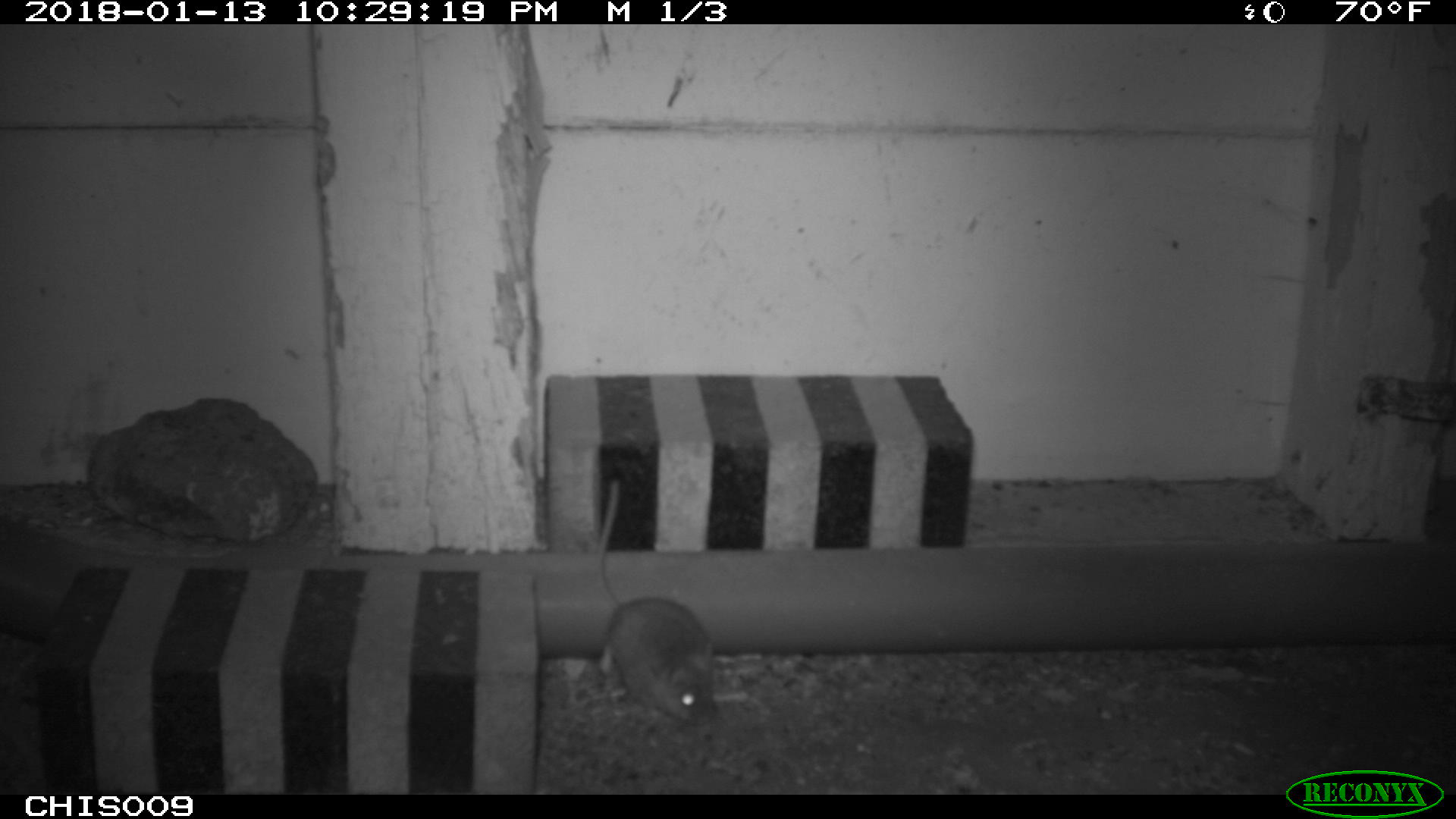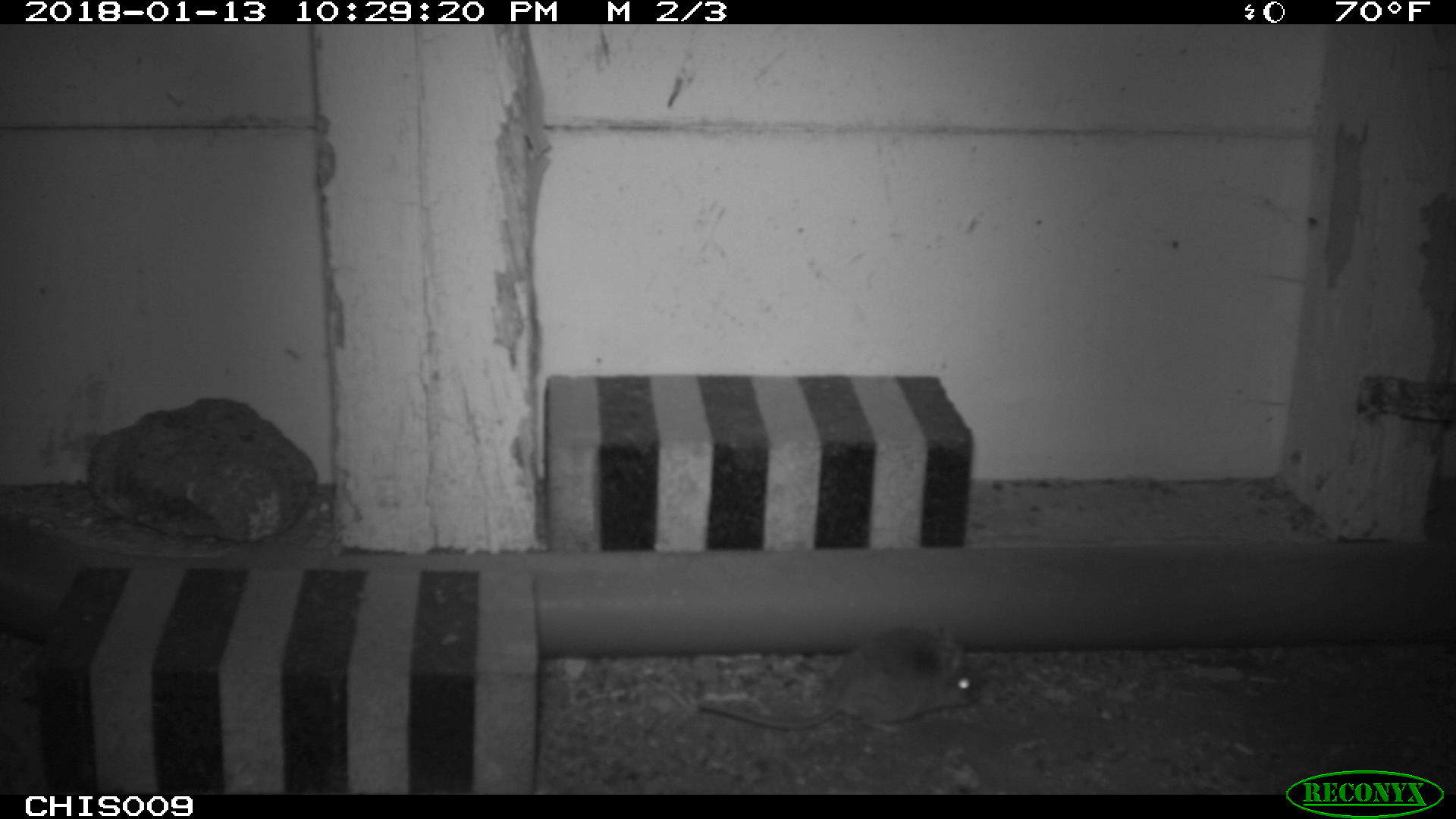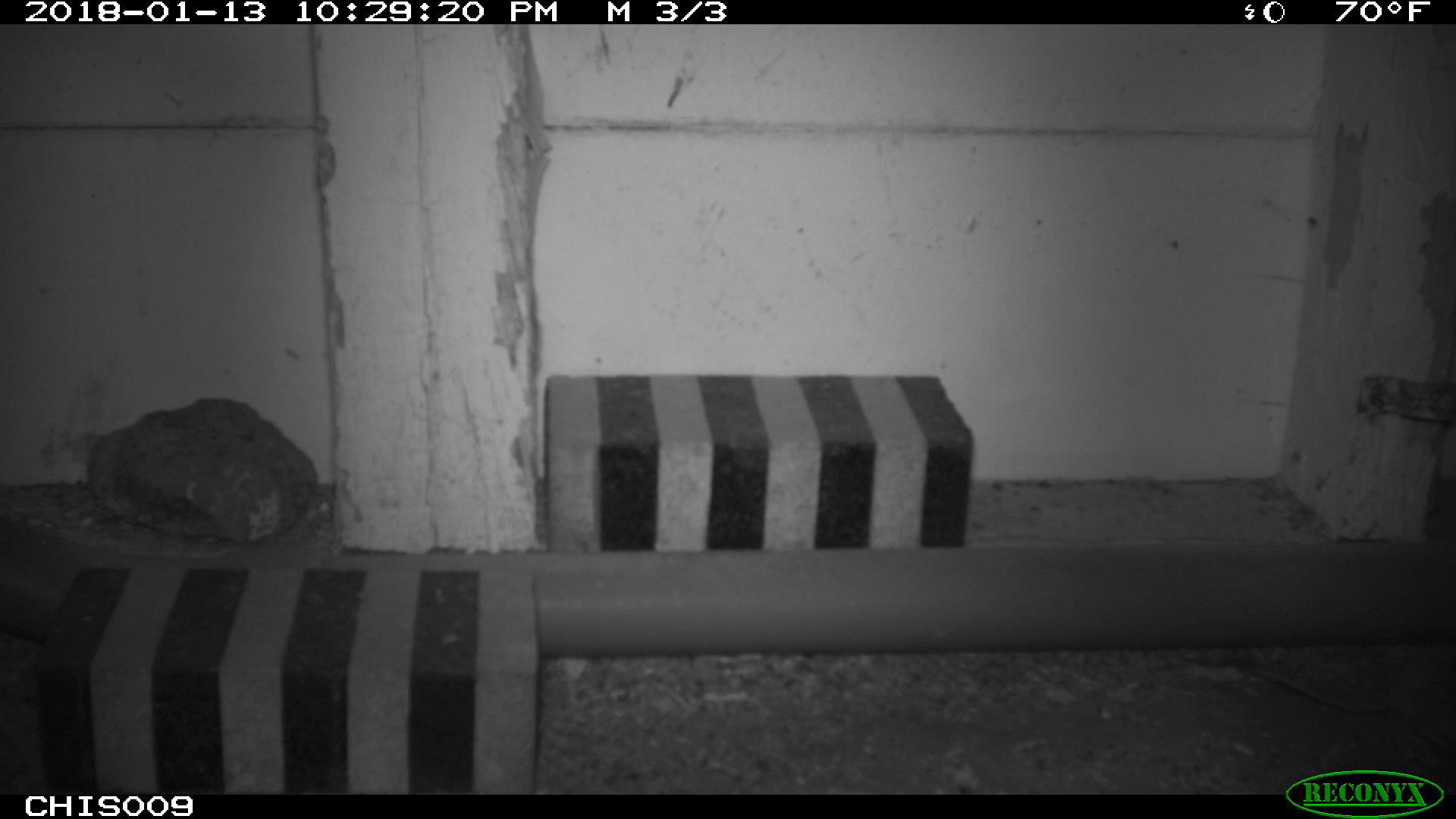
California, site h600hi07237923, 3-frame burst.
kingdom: Animalia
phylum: Chordata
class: Mammalia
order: Rodentia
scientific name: Rodentia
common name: rodent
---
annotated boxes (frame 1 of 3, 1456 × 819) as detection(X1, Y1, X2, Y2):
rodent: detection(593, 477, 717, 724)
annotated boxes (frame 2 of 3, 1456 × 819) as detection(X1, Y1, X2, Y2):
rodent: detection(698, 628, 981, 732)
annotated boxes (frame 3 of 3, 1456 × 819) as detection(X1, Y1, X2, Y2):
rodent: detection(1247, 650, 1455, 753)